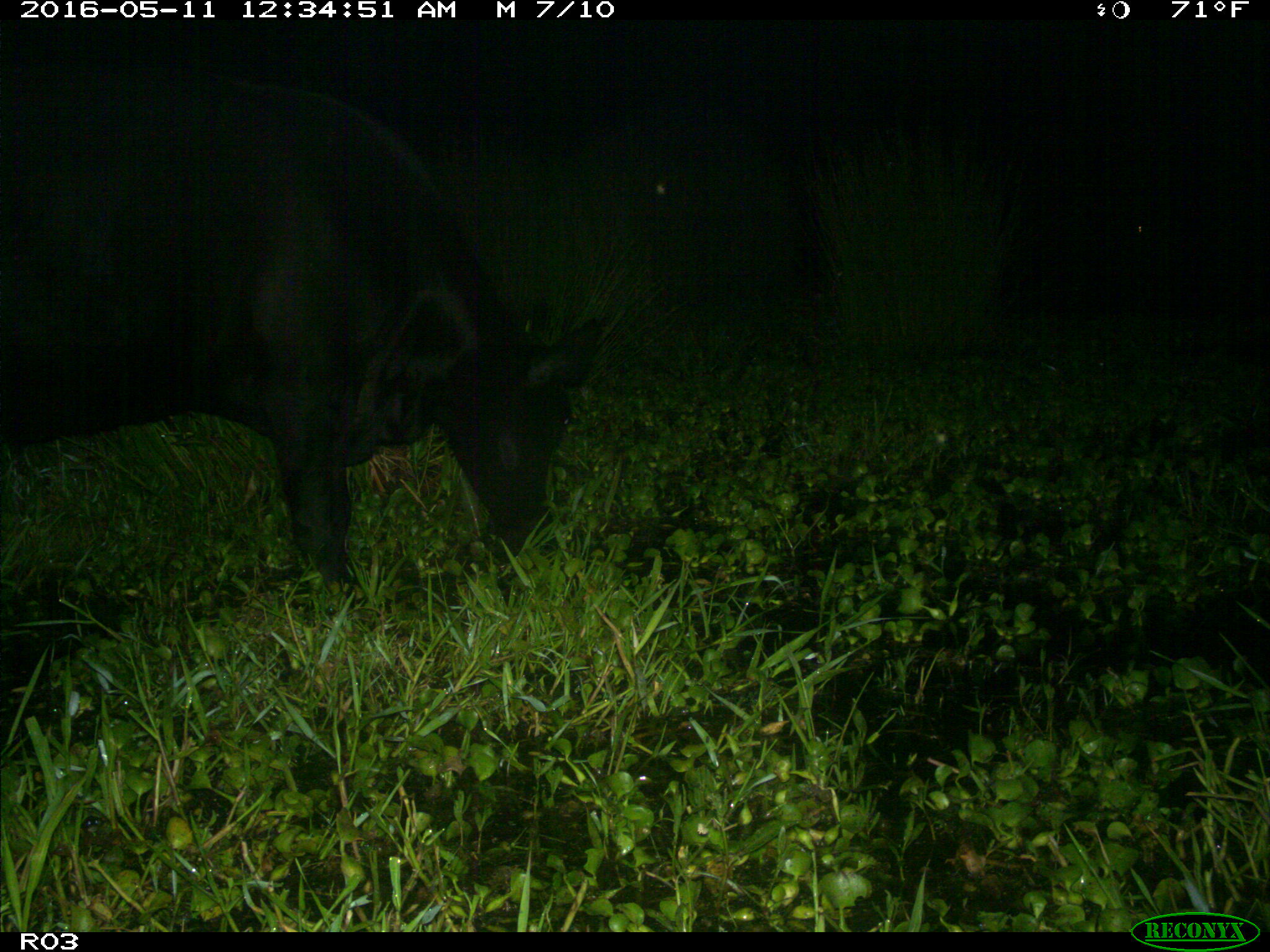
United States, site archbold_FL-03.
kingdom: Animalia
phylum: Chordata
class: Mammalia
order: Artiodactyla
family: Bovidae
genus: Bos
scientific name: Bos taurus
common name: domestic cow